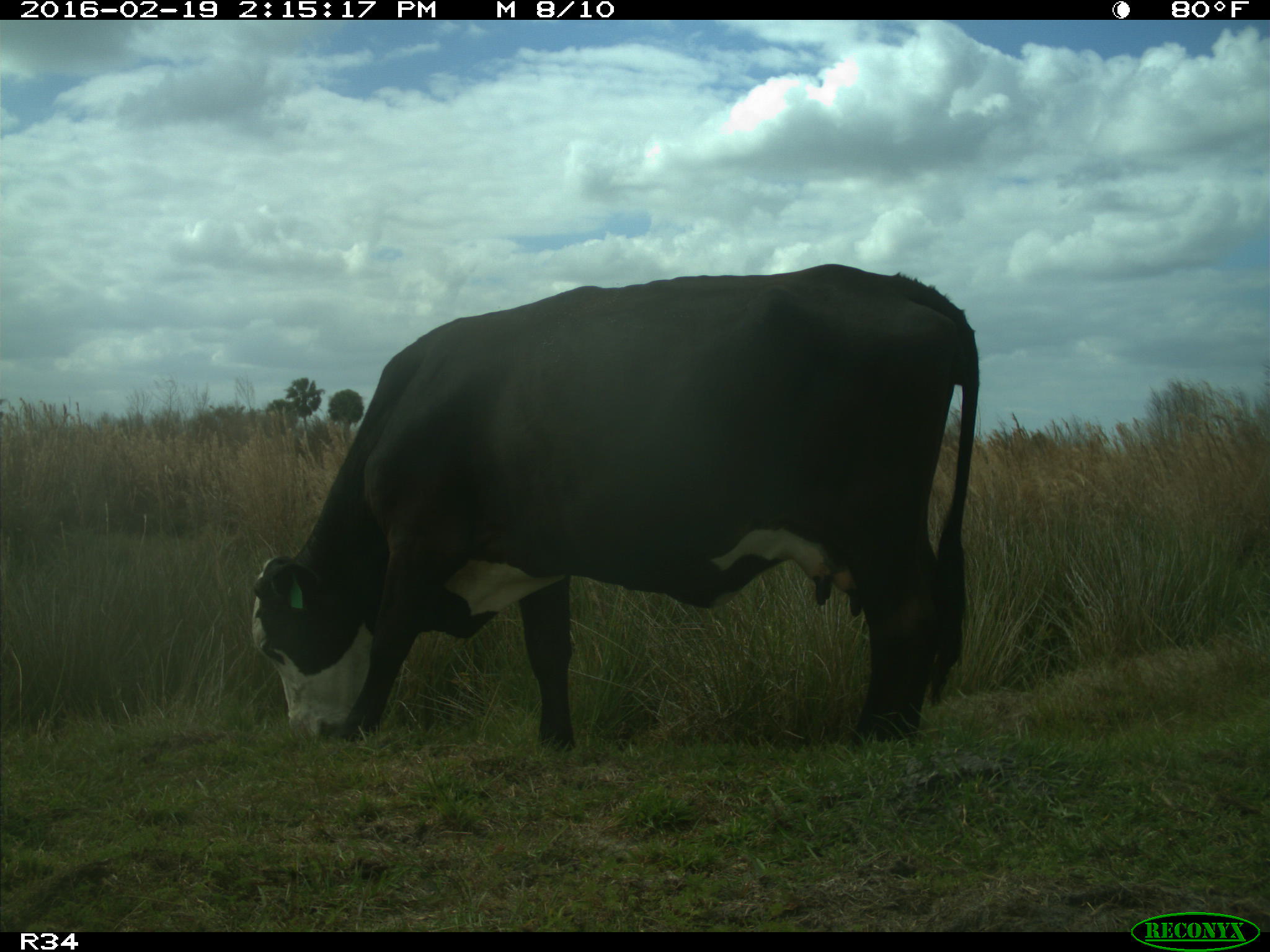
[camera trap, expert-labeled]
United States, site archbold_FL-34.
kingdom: Animalia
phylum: Chordata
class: Mammalia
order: Artiodactyla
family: Bovidae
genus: Bos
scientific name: Bos taurus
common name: domestic cow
Bos taurus (domestic cow).